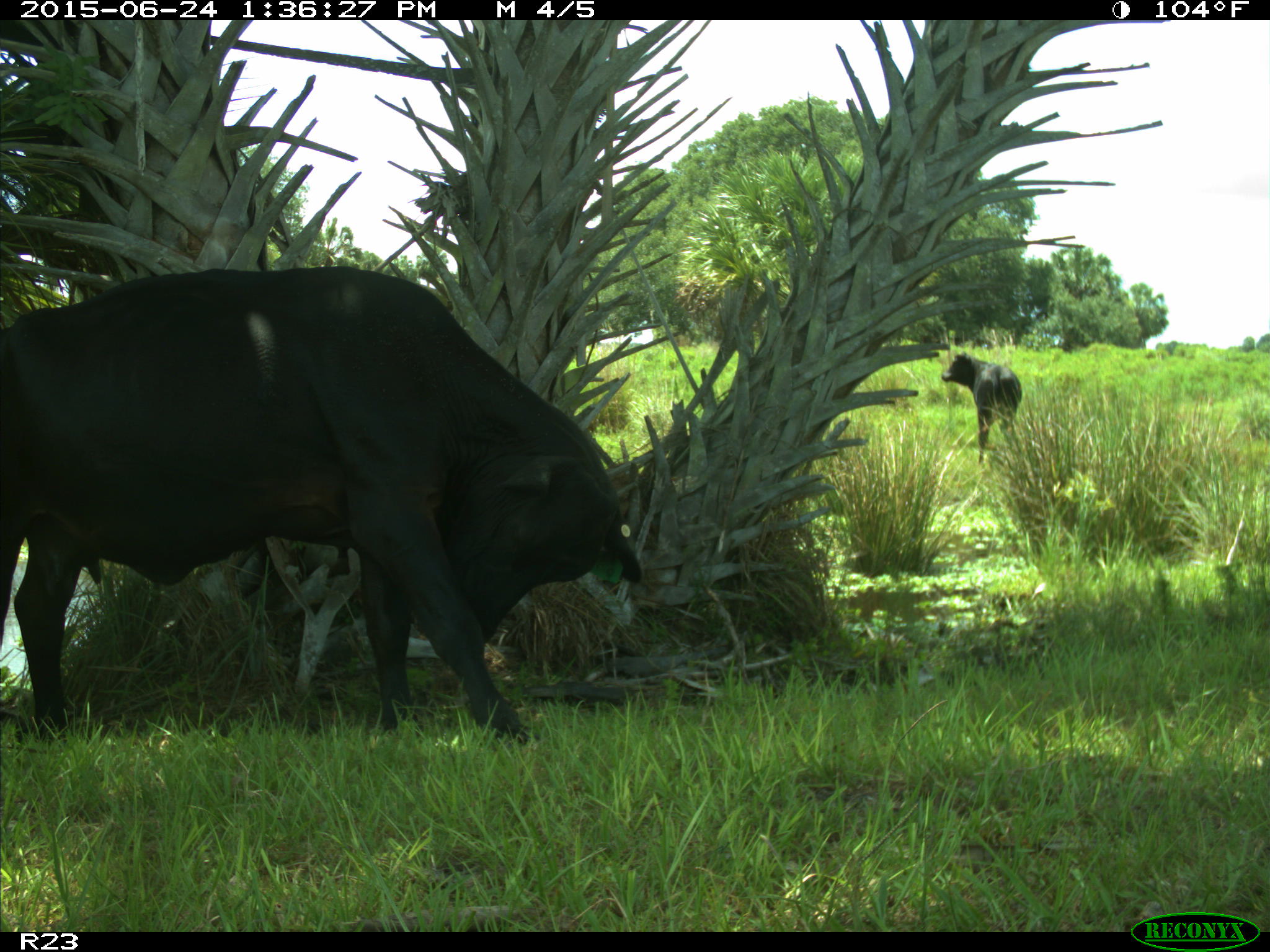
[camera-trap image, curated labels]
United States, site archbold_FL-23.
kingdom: Animalia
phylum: Chordata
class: Mammalia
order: Artiodactyla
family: Bovidae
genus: Bos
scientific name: Bos taurus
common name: domestic cow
Bos taurus (domestic cow).